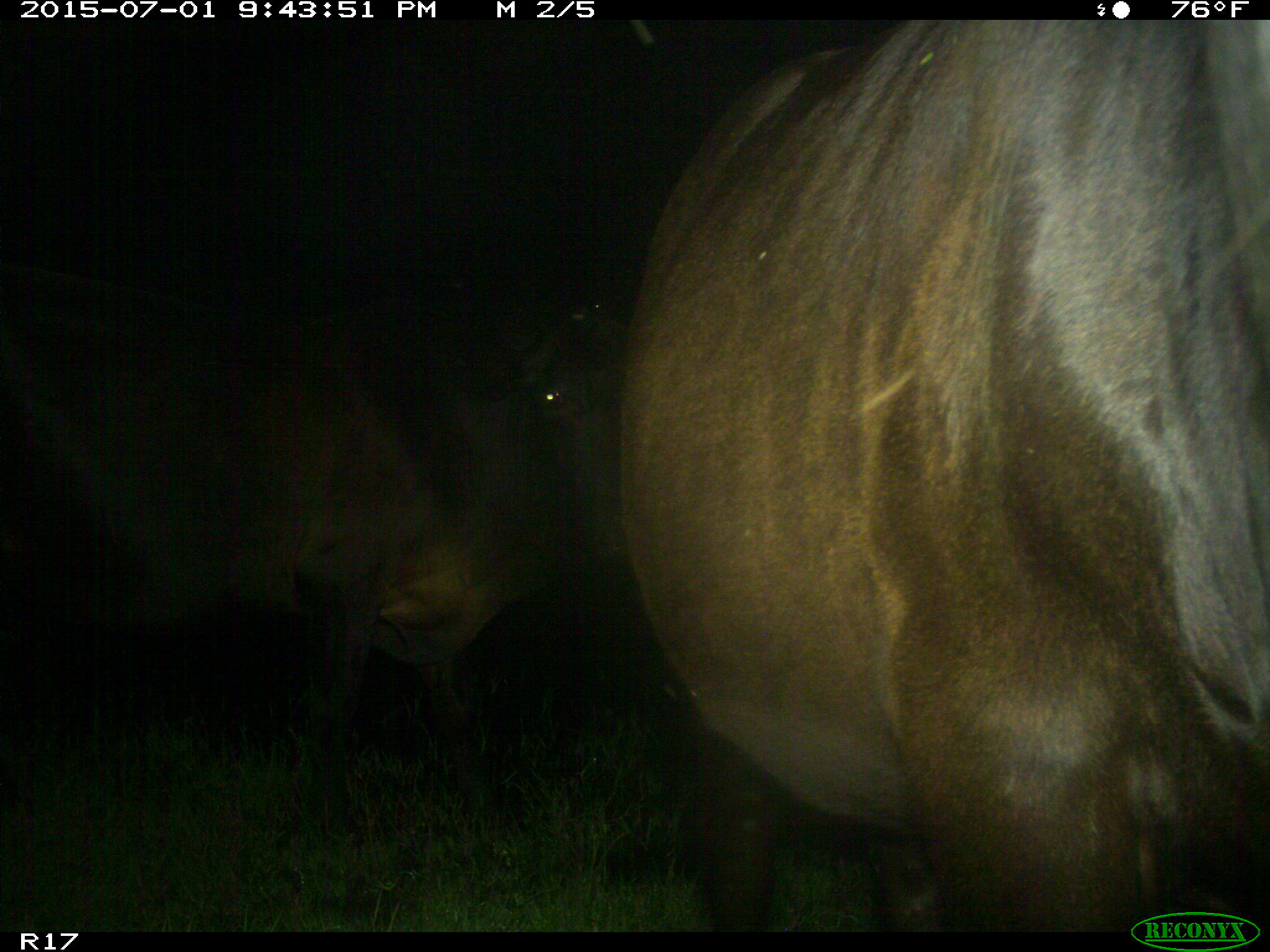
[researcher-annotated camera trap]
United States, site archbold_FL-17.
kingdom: Animalia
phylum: Chordata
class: Mammalia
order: Artiodactyla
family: Bovidae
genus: Bos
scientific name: Bos taurus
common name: domestic cow